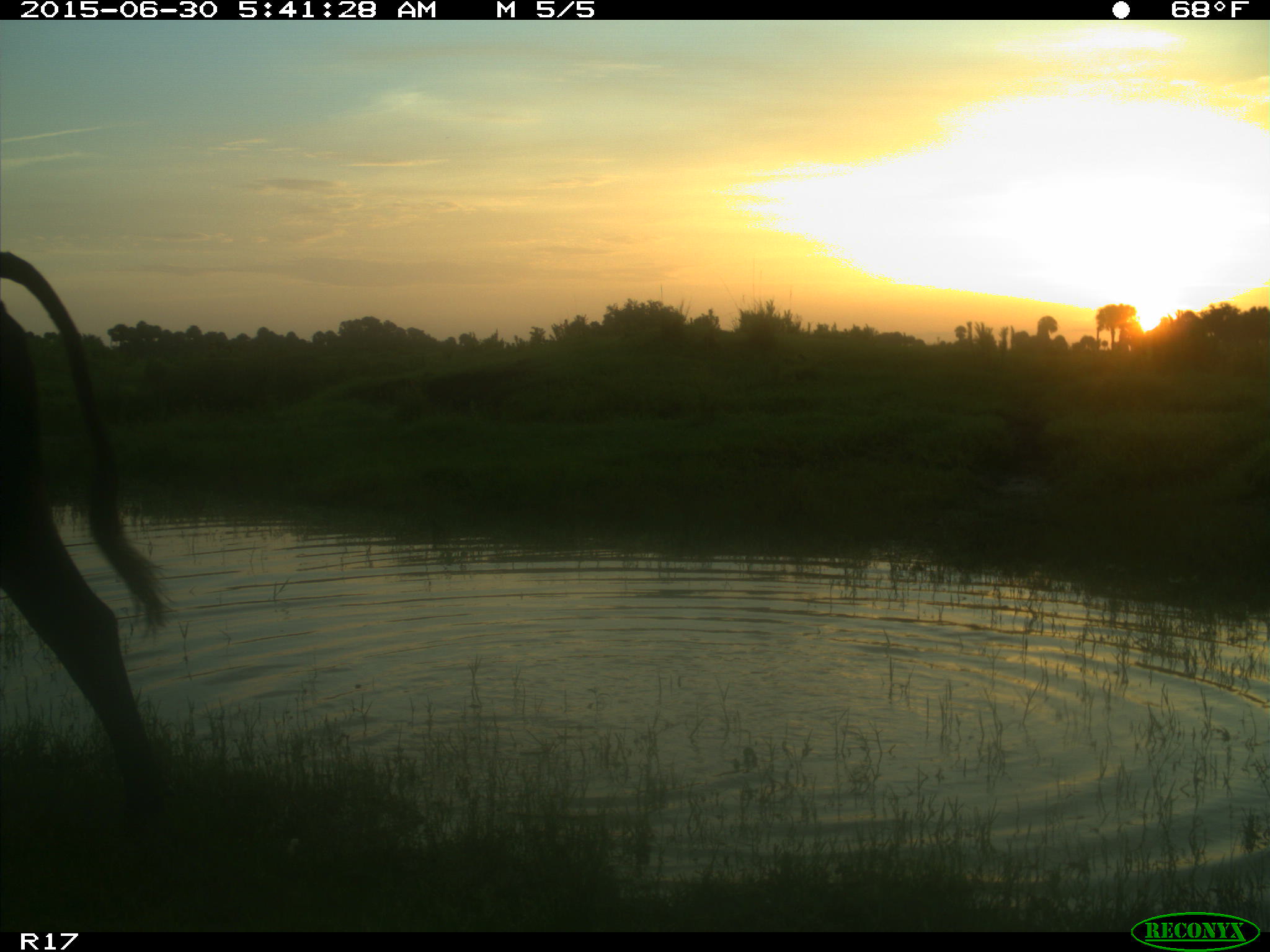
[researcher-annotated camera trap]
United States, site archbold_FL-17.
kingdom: Animalia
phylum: Chordata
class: Mammalia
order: Artiodactyla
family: Bovidae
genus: Bos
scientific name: Bos taurus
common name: domestic cow